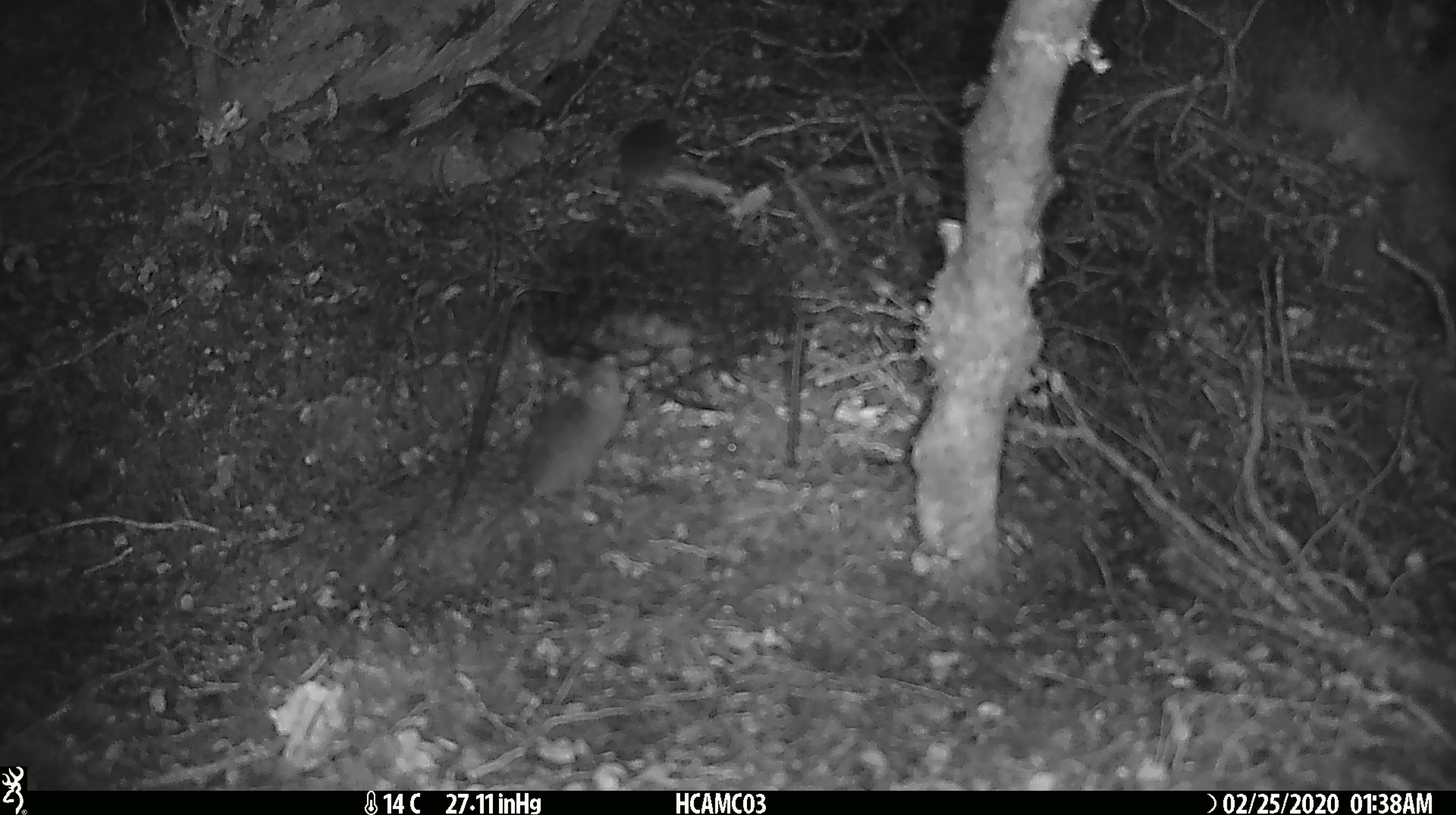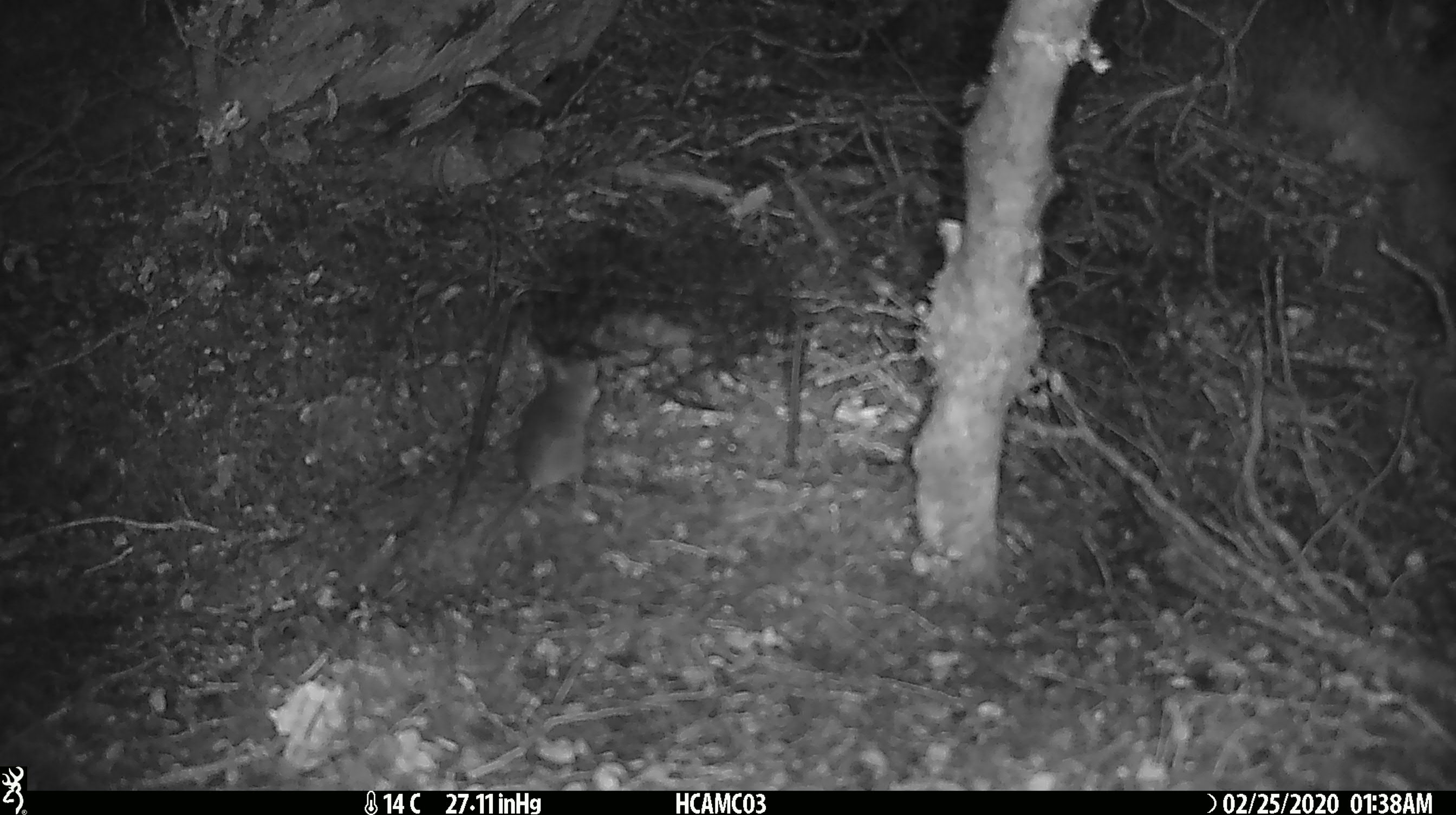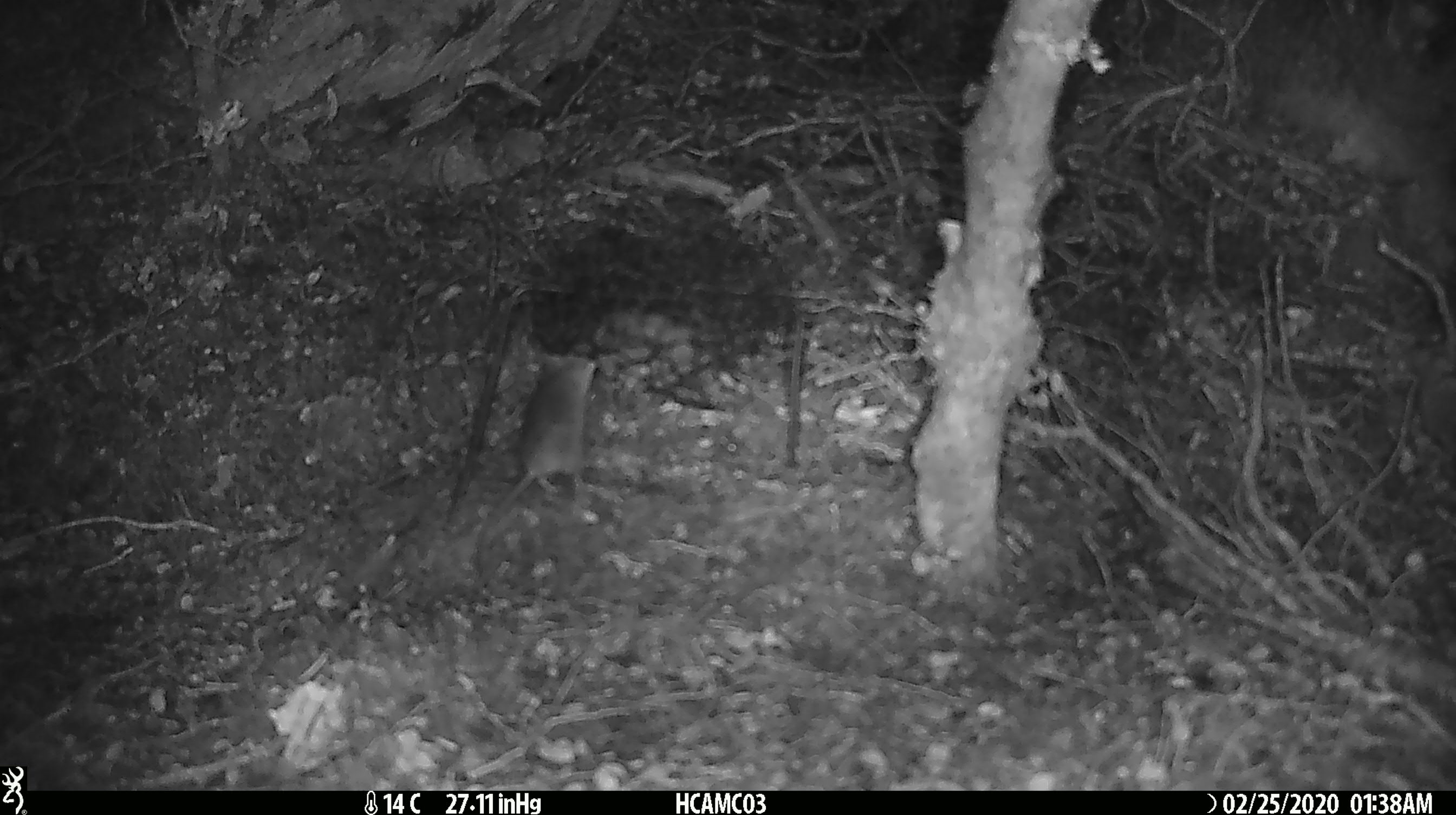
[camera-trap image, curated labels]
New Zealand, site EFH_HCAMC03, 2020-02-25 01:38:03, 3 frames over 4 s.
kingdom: Animalia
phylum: Chordata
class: Mammalia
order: Rodentia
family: Muridae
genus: Mus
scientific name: Mus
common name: mouse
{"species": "mouse (Mus)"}